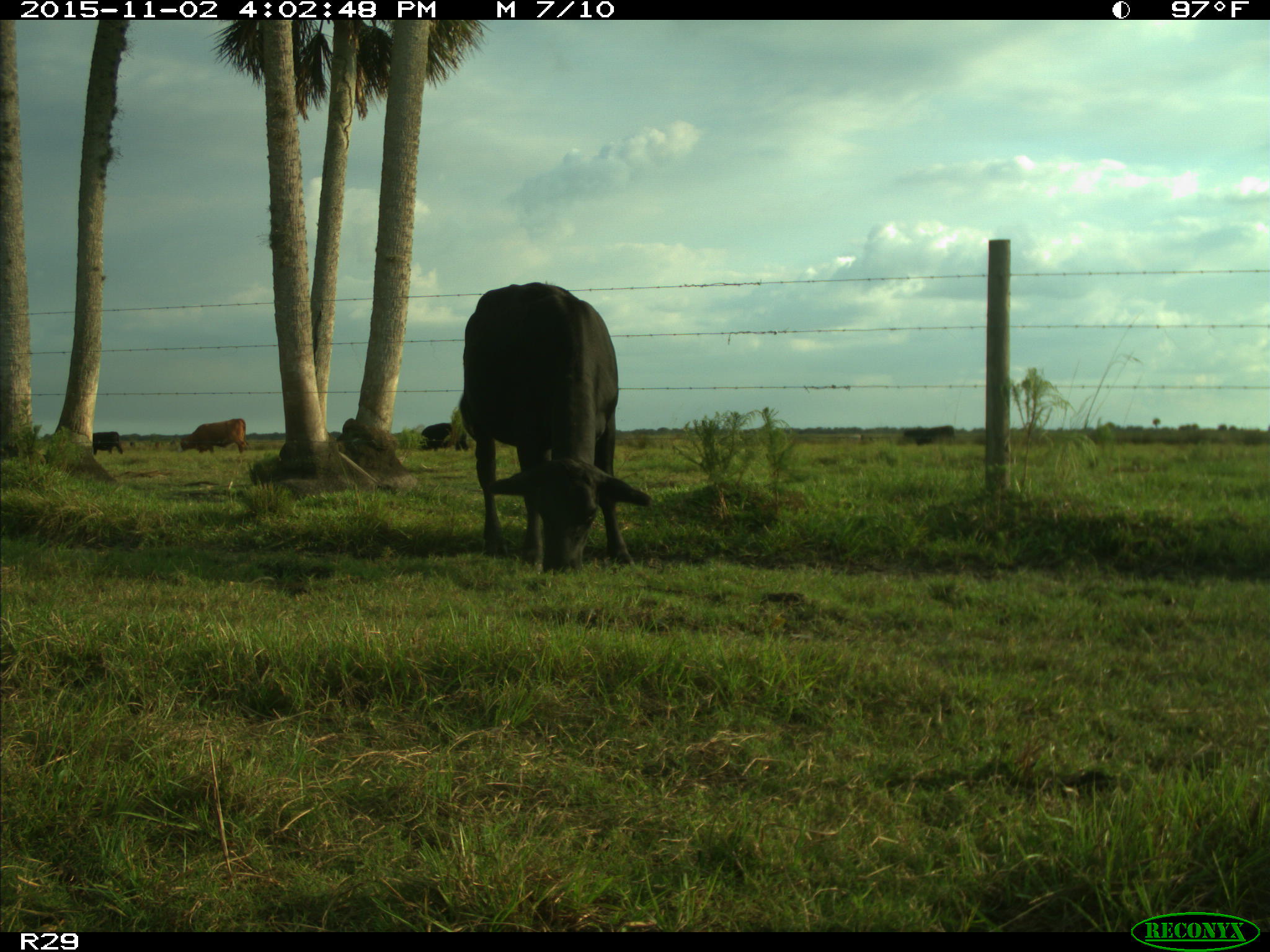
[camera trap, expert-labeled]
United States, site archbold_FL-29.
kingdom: Animalia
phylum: Chordata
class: Mammalia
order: Artiodactyla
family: Bovidae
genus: Bos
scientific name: Bos taurus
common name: domestic cow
Bos taurus (domestic cow).